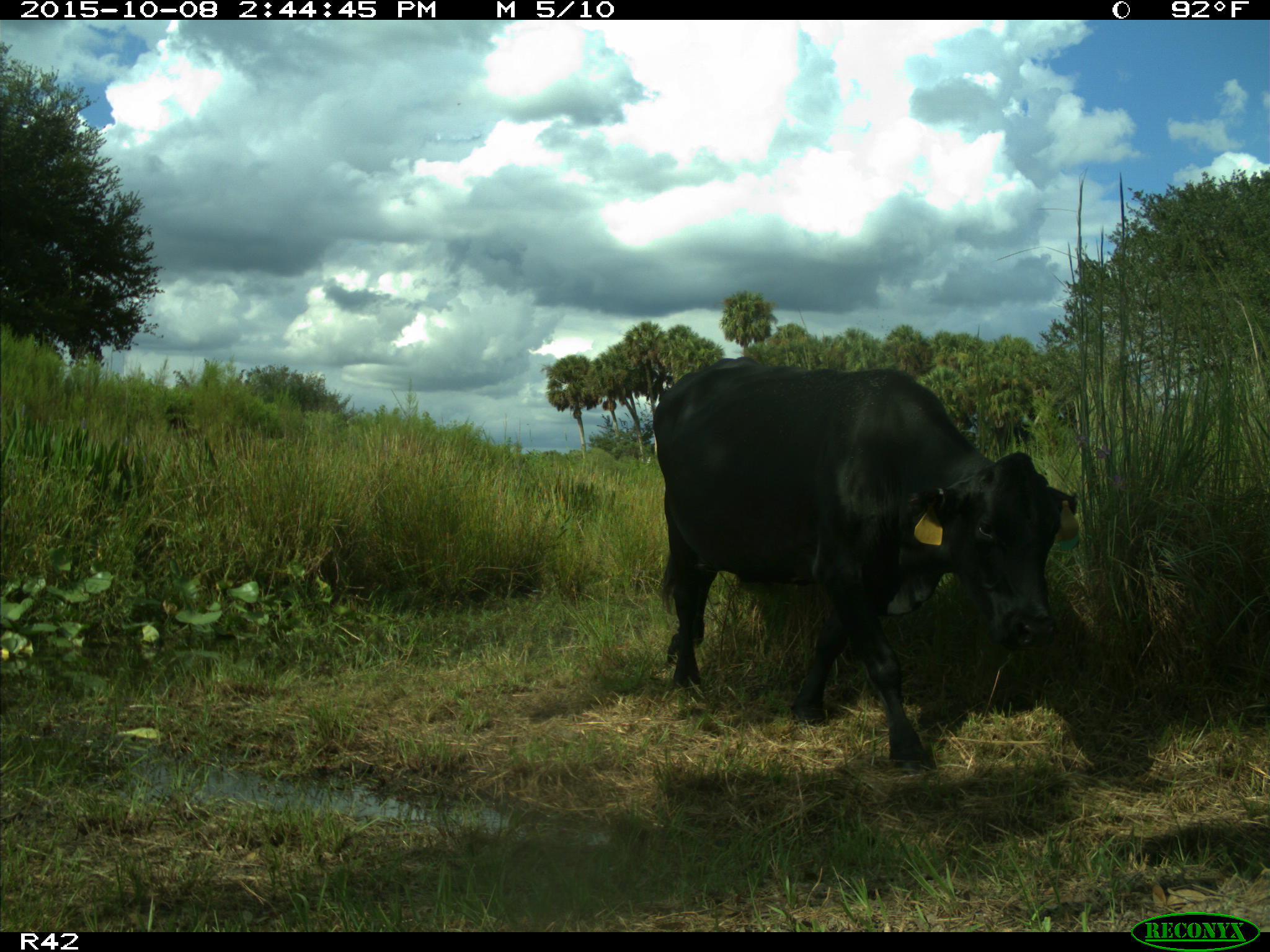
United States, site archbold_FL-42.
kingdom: Animalia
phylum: Chordata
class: Mammalia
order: Artiodactyla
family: Bovidae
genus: Bos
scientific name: Bos taurus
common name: domestic cow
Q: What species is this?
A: Bos taurus (domestic cow).